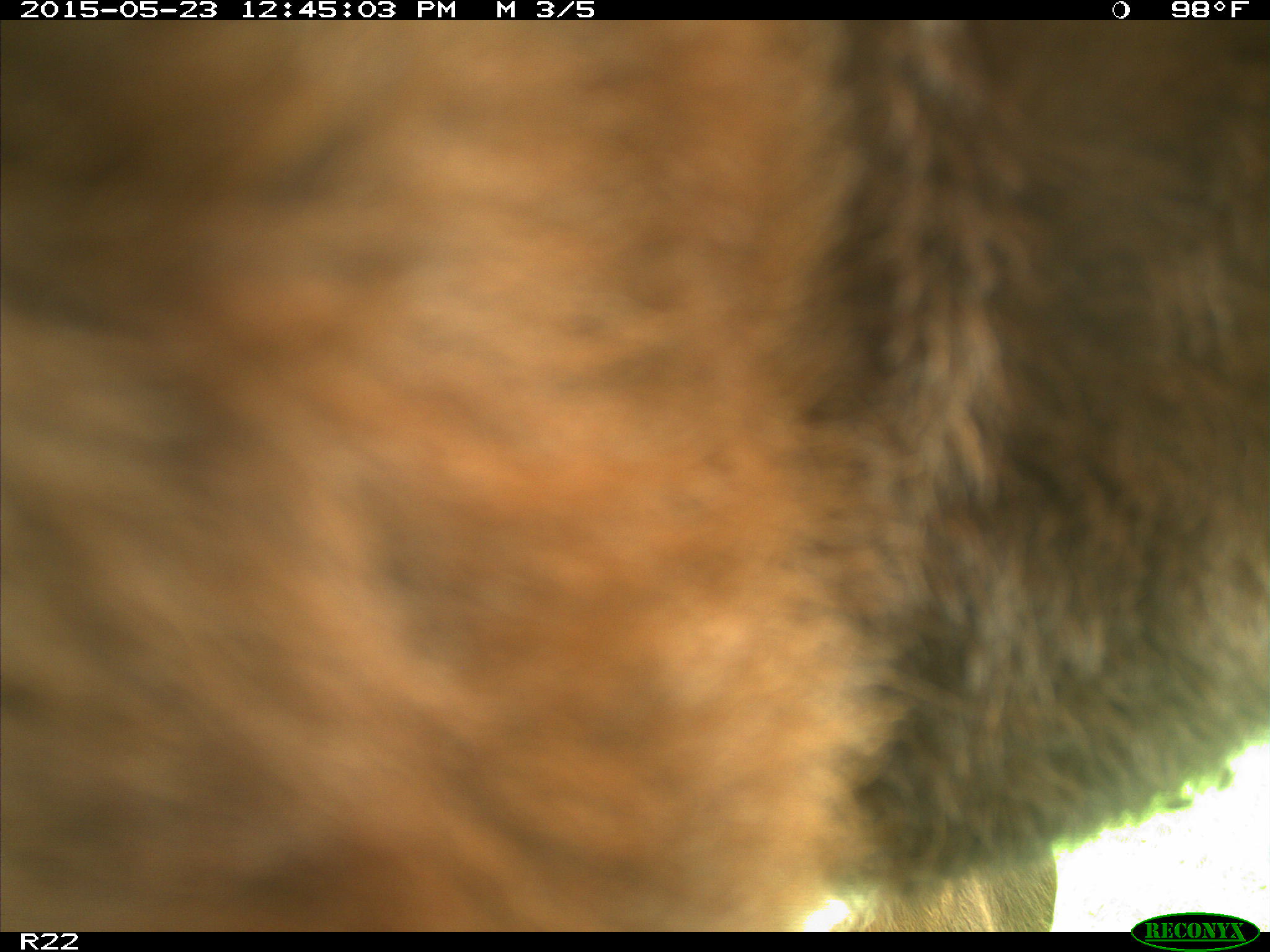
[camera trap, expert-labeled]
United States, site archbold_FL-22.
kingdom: Animalia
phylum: Chordata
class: Mammalia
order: Artiodactyla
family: Bovidae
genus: Bos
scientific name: Bos taurus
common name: domestic cow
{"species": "Bos taurus (domestic cow)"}